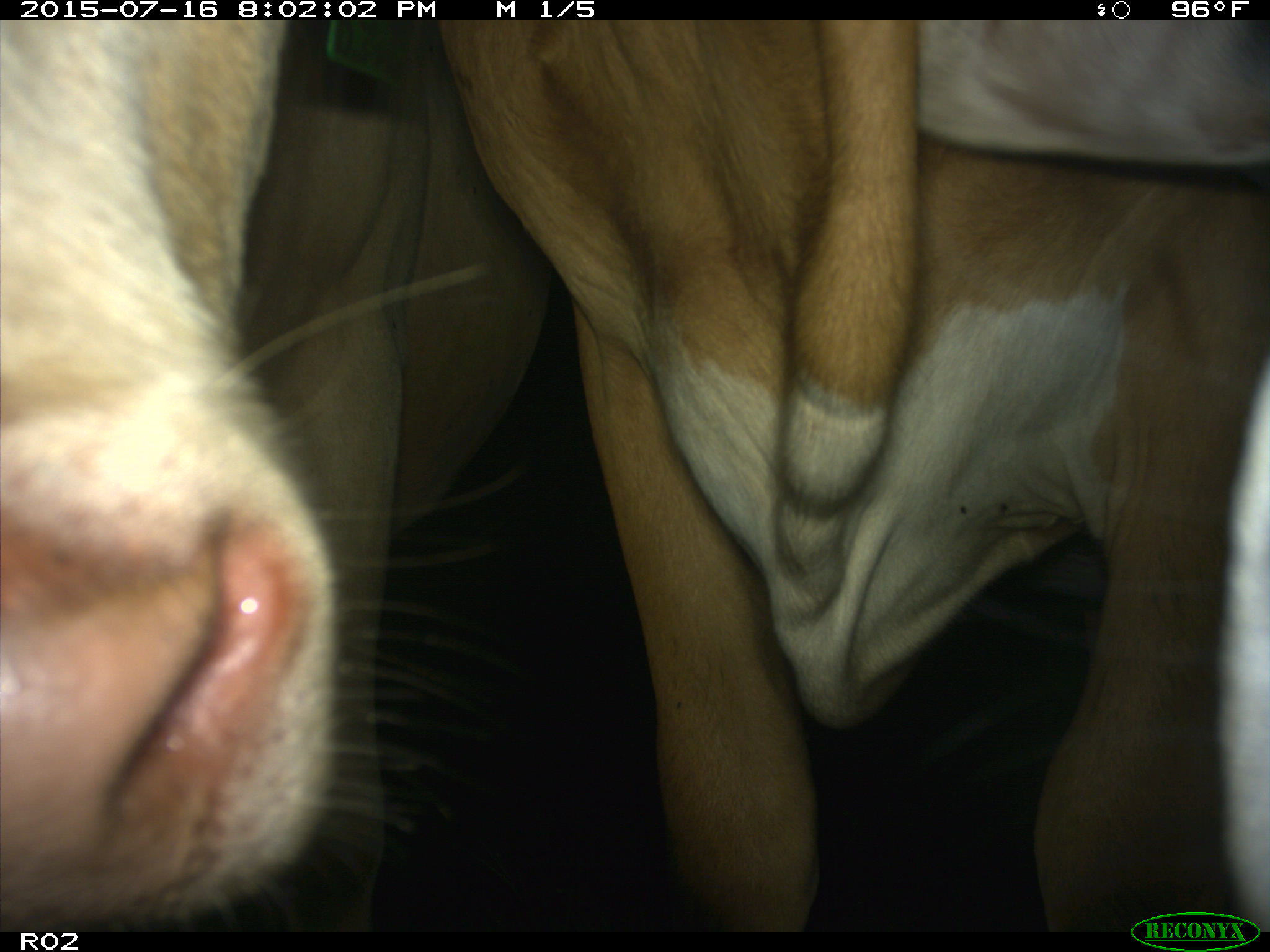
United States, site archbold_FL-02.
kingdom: Animalia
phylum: Chordata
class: Mammalia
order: Artiodactyla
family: Bovidae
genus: Bos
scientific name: Bos taurus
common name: domestic cow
Bos taurus (domestic cow).